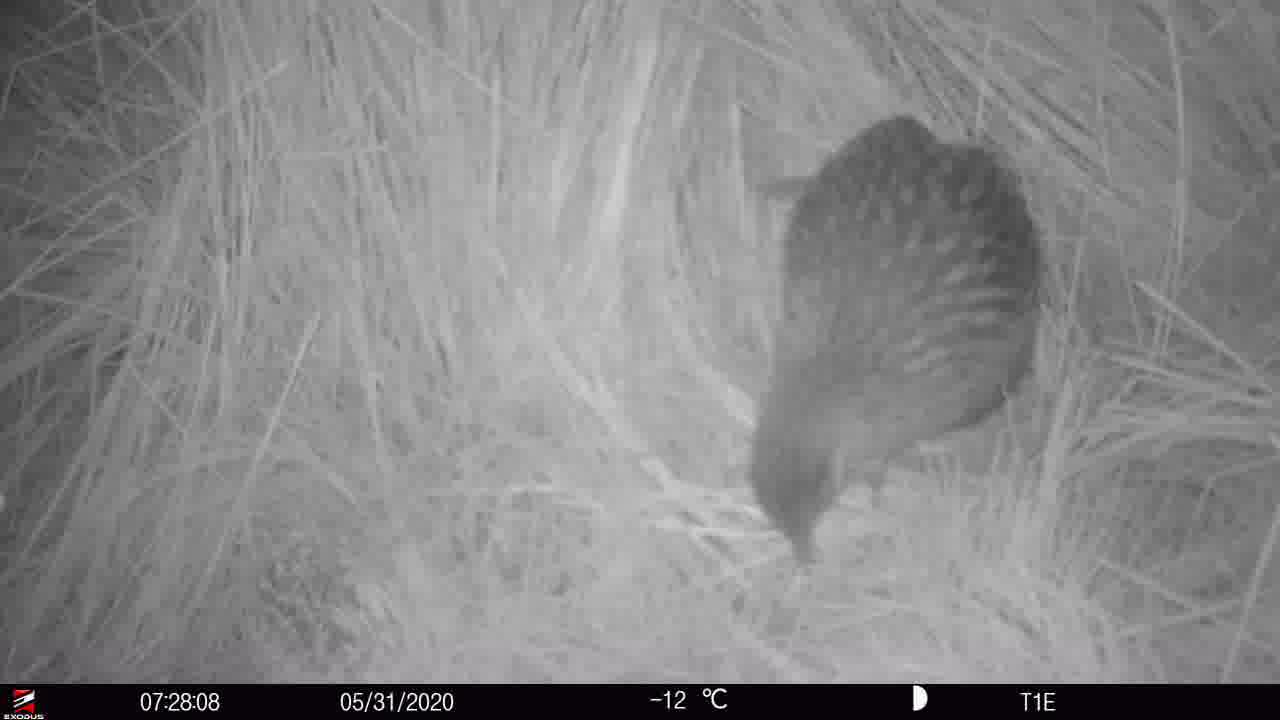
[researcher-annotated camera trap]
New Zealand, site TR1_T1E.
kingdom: Animalia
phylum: Chordata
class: Aves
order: Gruiformes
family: Rallidae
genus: Gallirallus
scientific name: Gallirallus australis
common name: weka